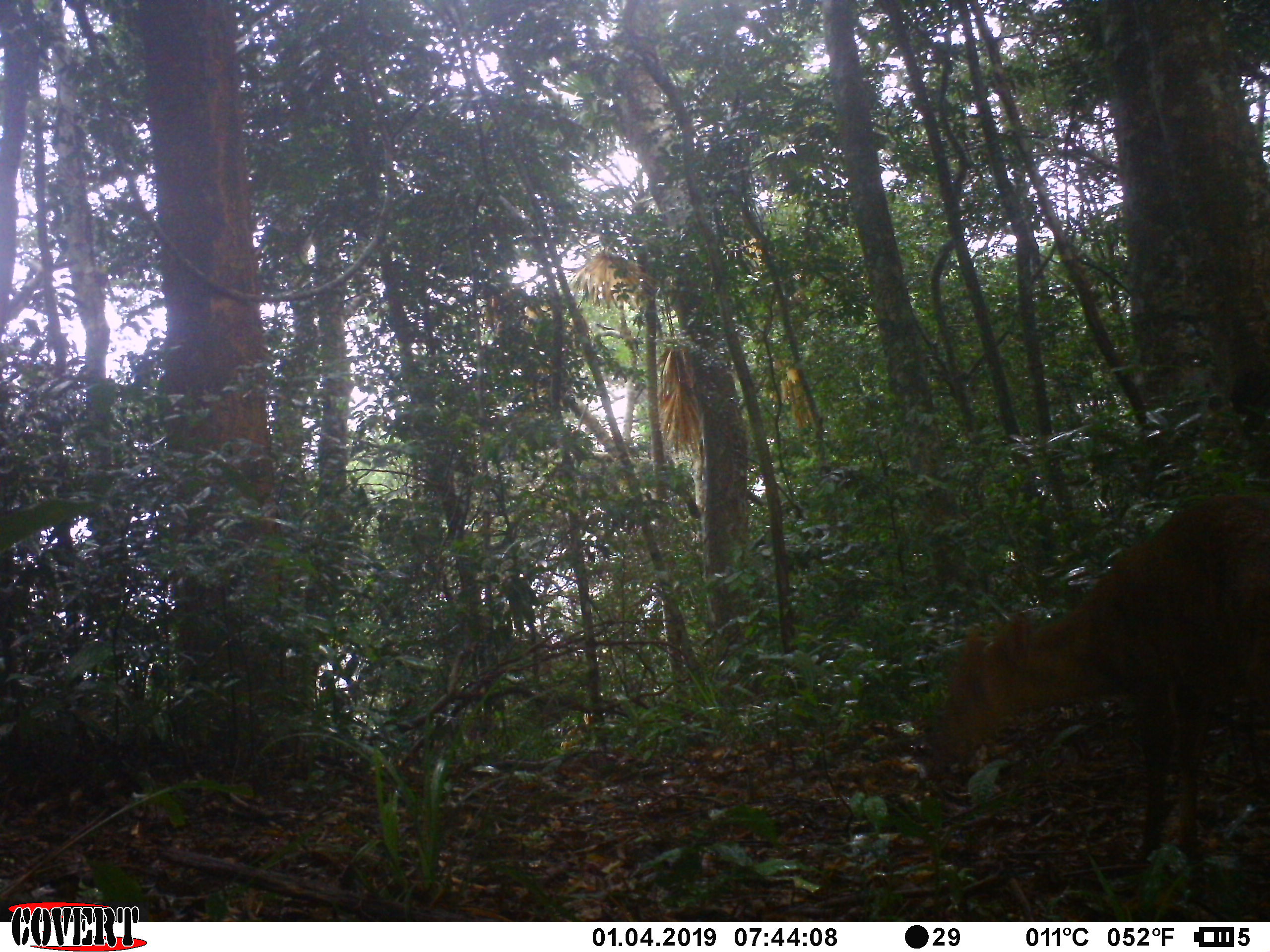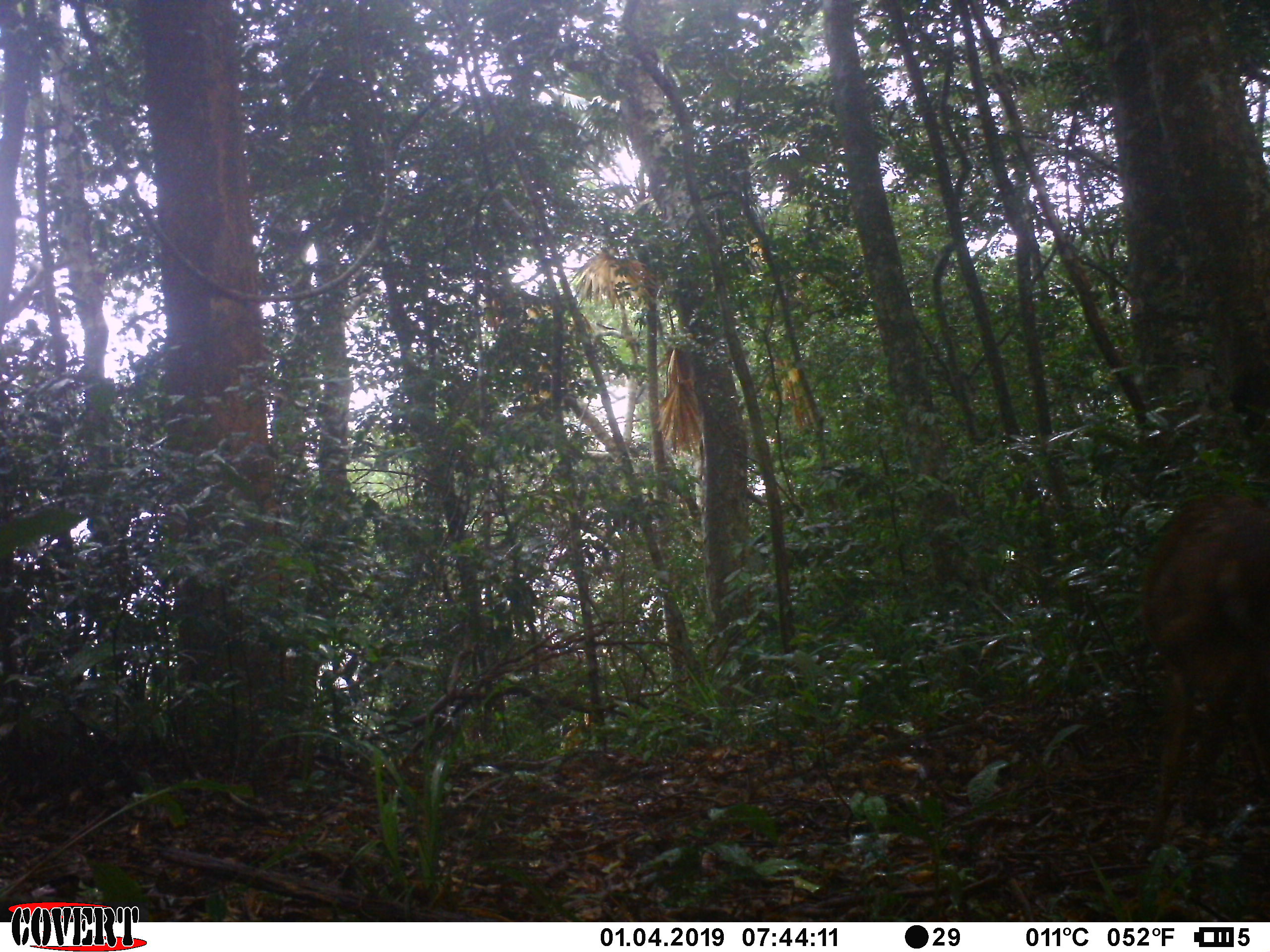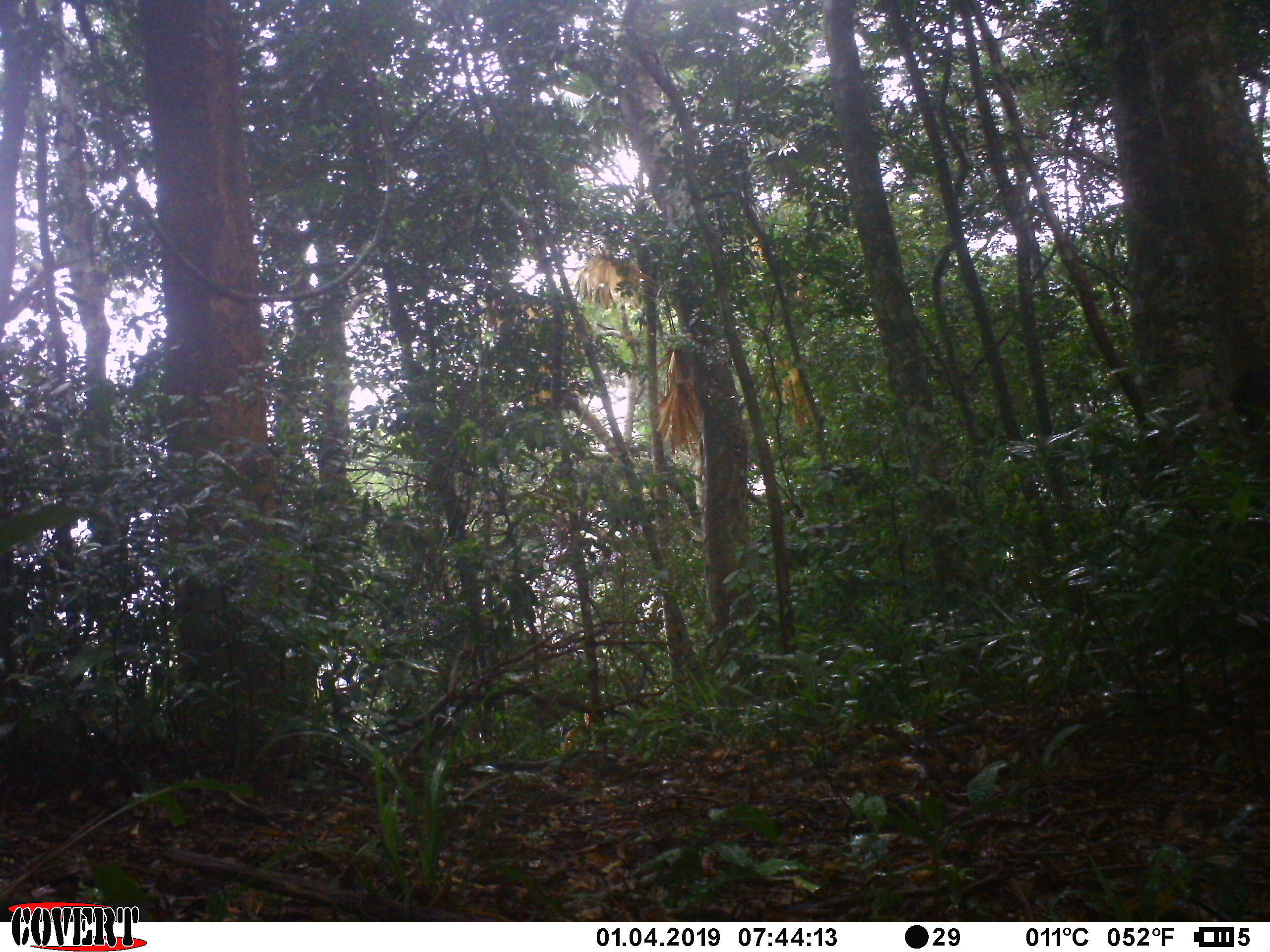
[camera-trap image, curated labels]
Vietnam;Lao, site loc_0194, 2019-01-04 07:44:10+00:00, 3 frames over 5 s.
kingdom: Animalia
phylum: Chordata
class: Mammalia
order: Artiodactyla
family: Cervidae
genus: Muntiacus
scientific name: Muntiacus rooseveltorum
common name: roosevelt's muntjac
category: roosevelts muntjac group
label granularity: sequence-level